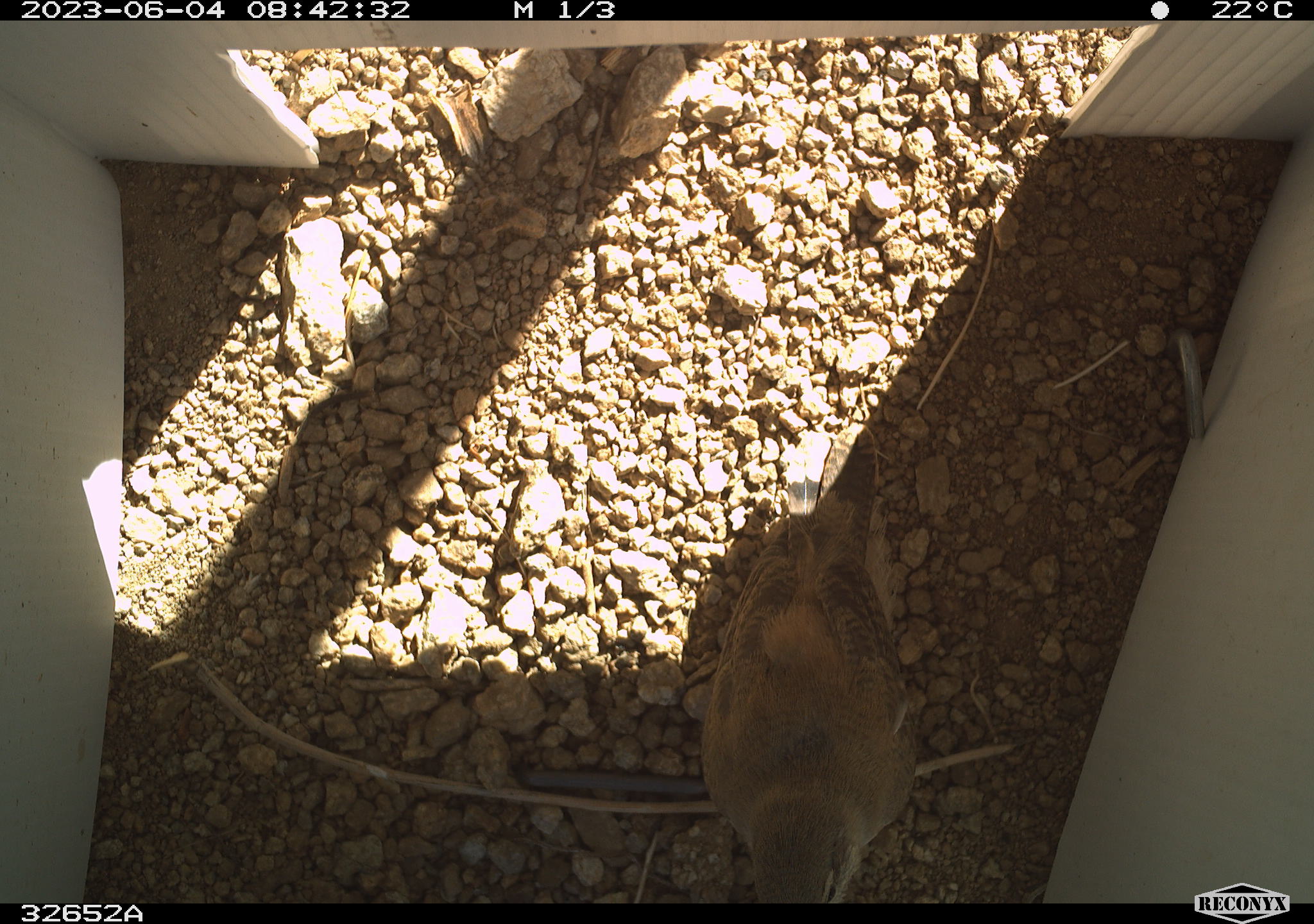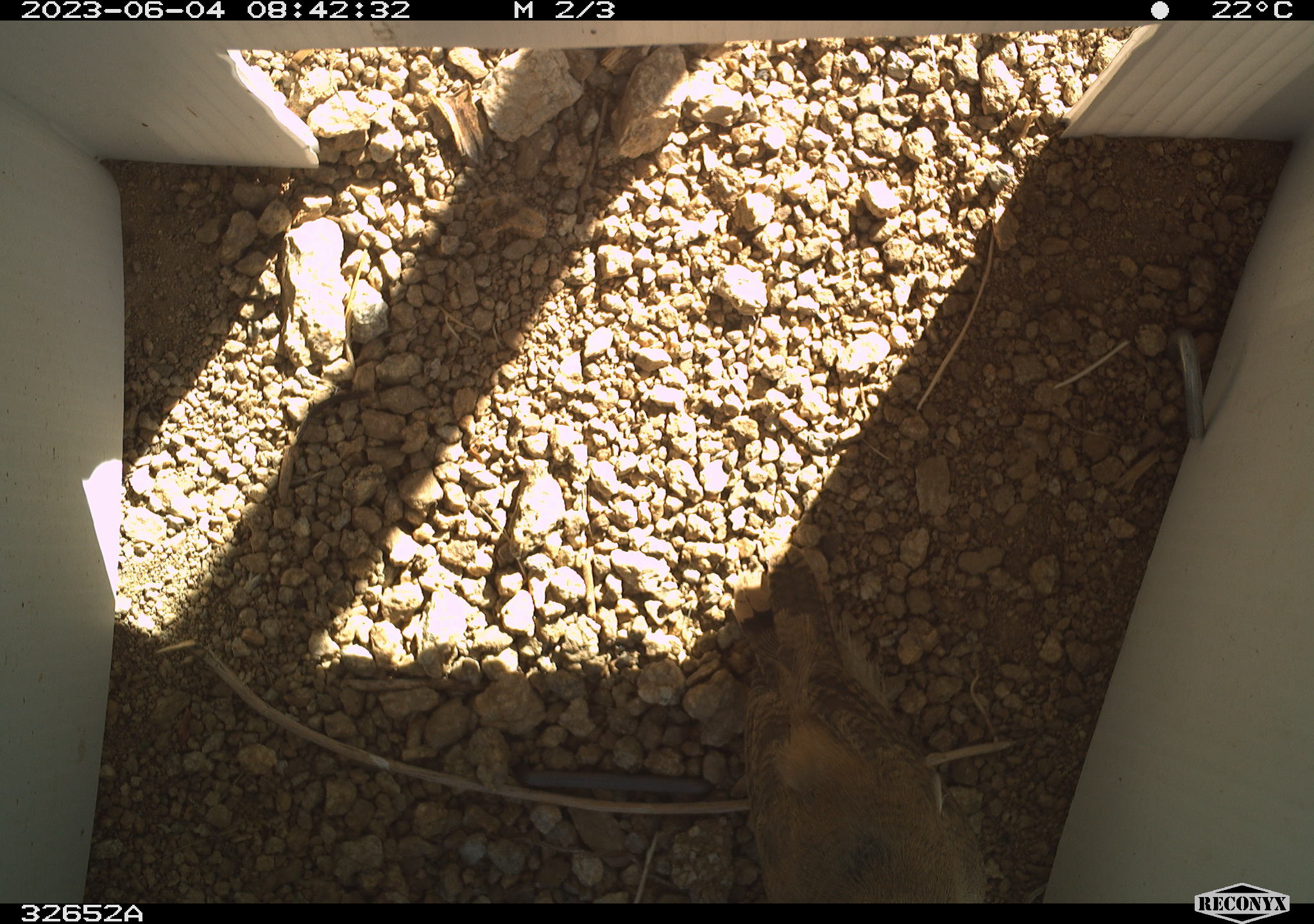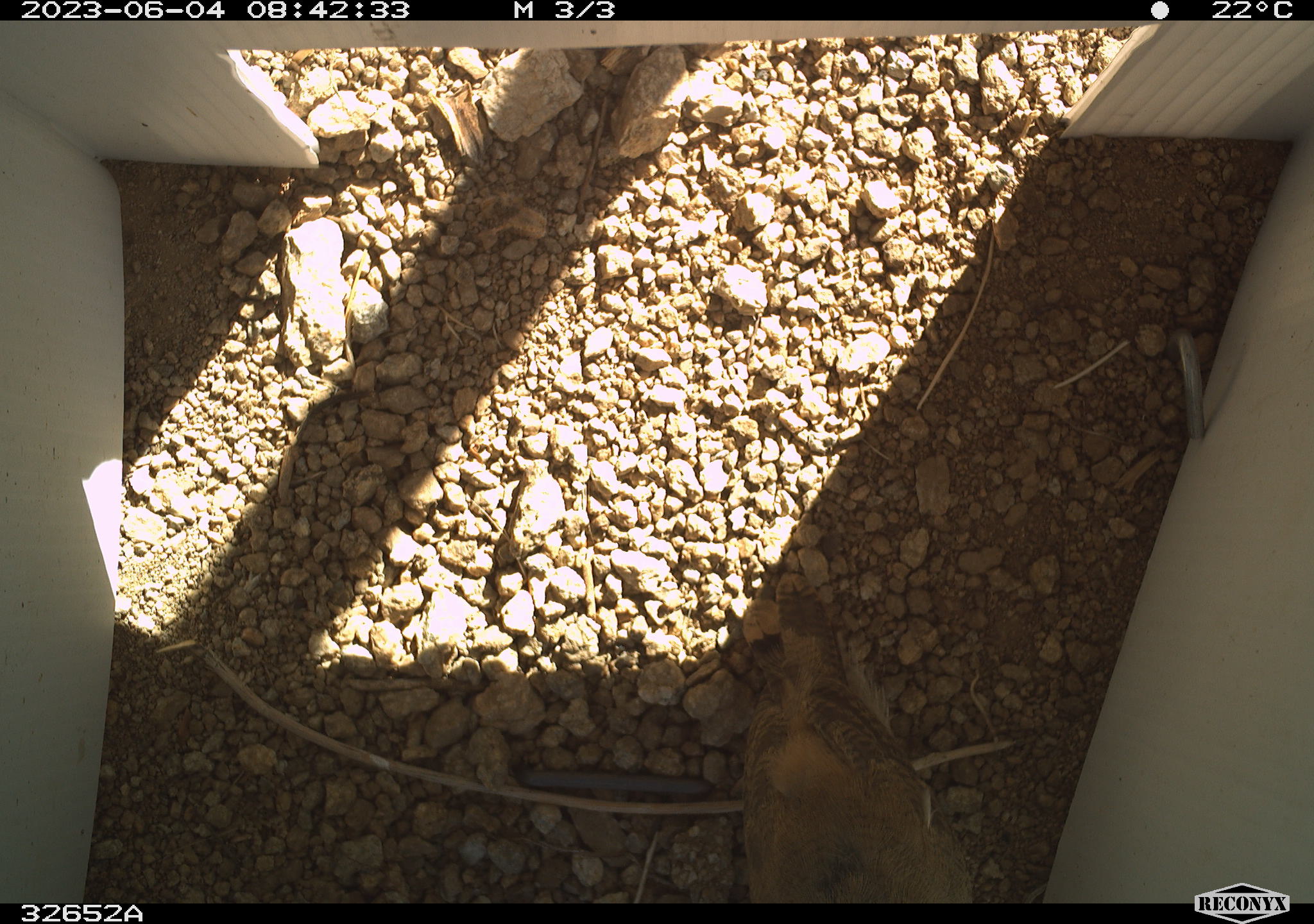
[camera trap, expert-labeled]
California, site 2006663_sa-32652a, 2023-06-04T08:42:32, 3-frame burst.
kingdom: Animalia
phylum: Chordata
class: Aves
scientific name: Aves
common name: bird